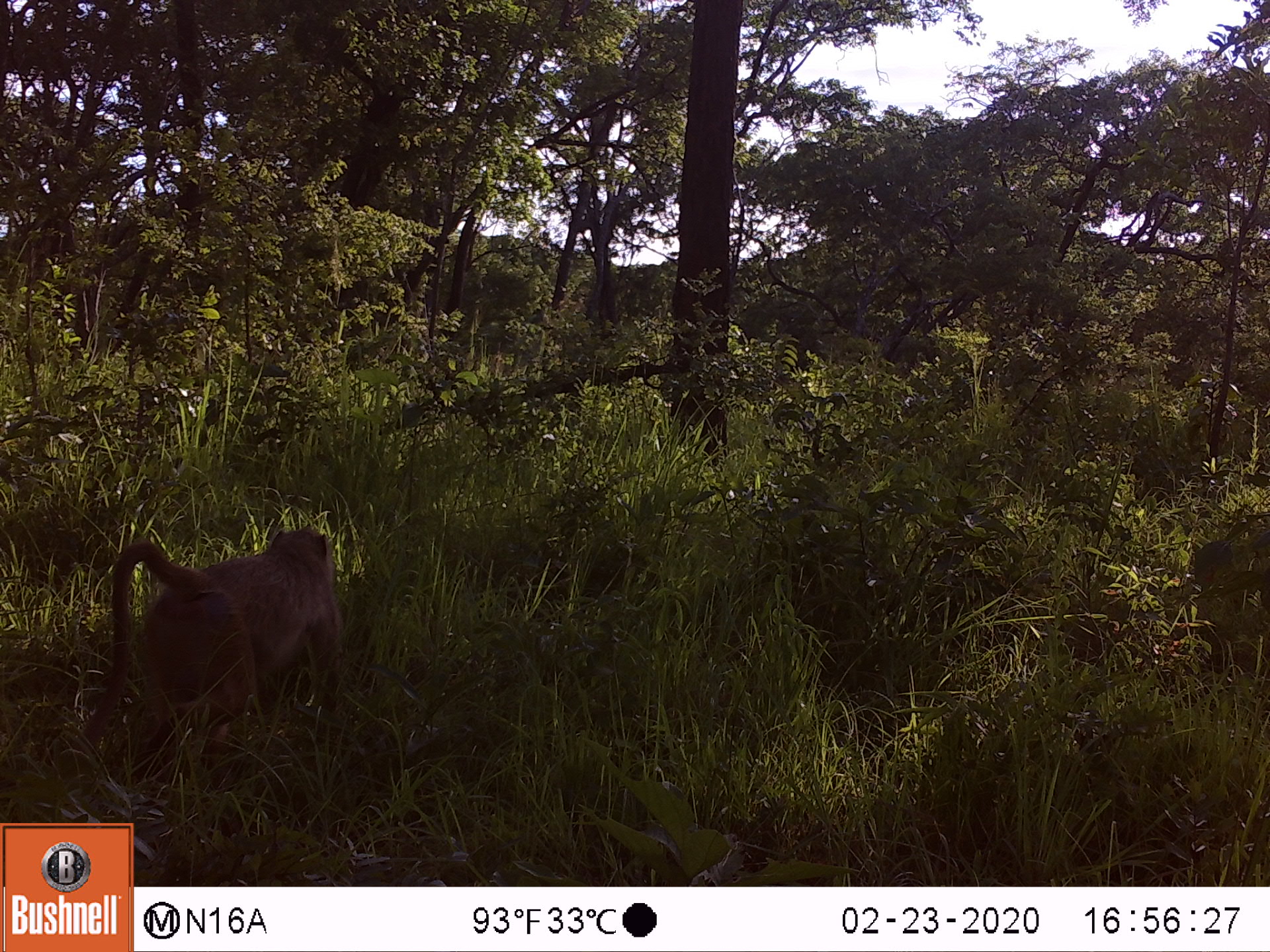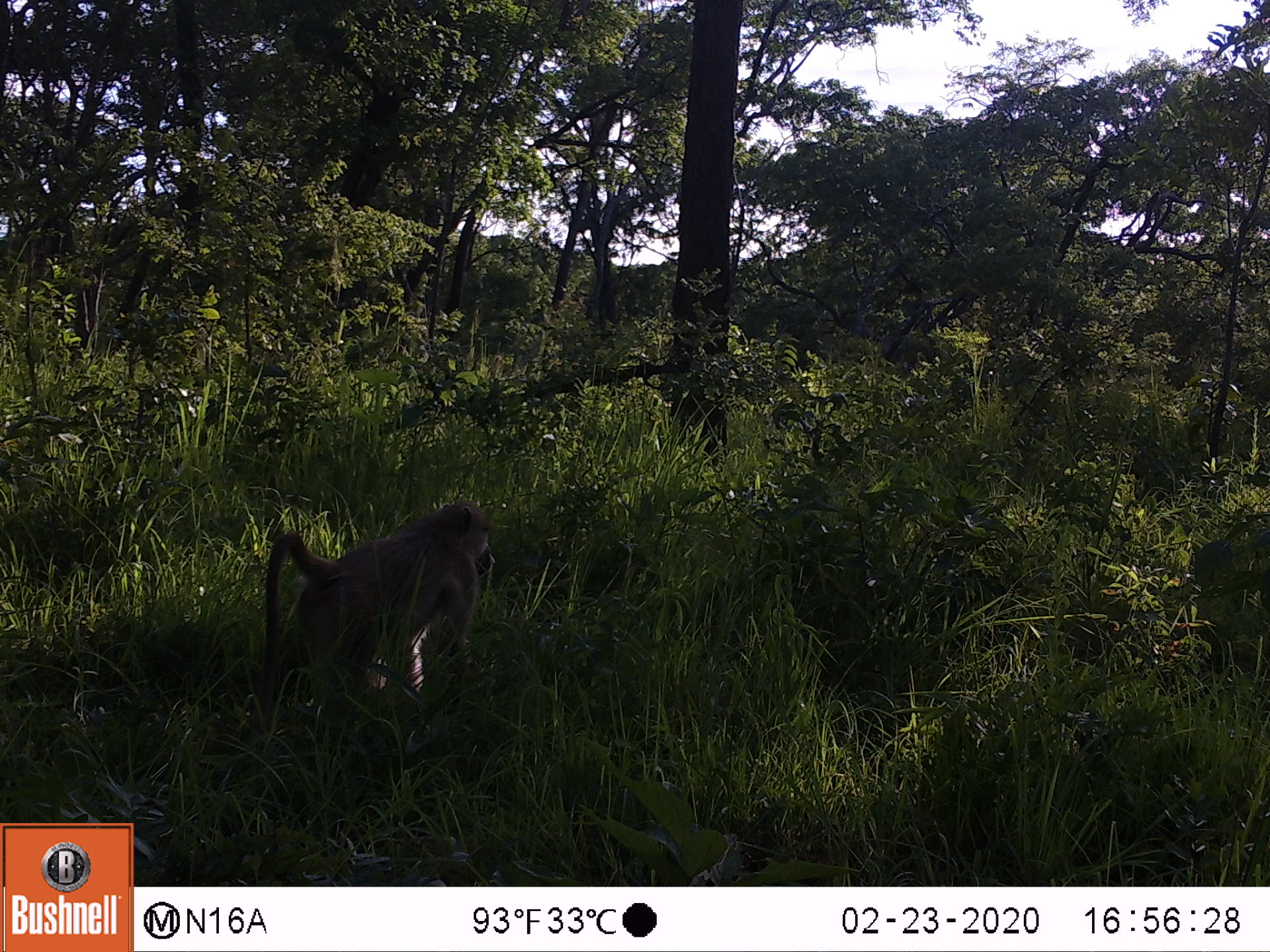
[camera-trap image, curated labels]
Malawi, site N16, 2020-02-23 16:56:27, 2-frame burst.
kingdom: Animalia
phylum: Chordata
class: Mammalia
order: Primates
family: Cercopithecidae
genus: Papio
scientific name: Papio cynocephalus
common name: yellow baboon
Yellow baboon (Papio cynocephalus), count 1.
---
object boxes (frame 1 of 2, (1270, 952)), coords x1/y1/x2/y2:
yellow baboon: 101/528/340/736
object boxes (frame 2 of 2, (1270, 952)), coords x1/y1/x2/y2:
yellow baboon: 259/497/493/702